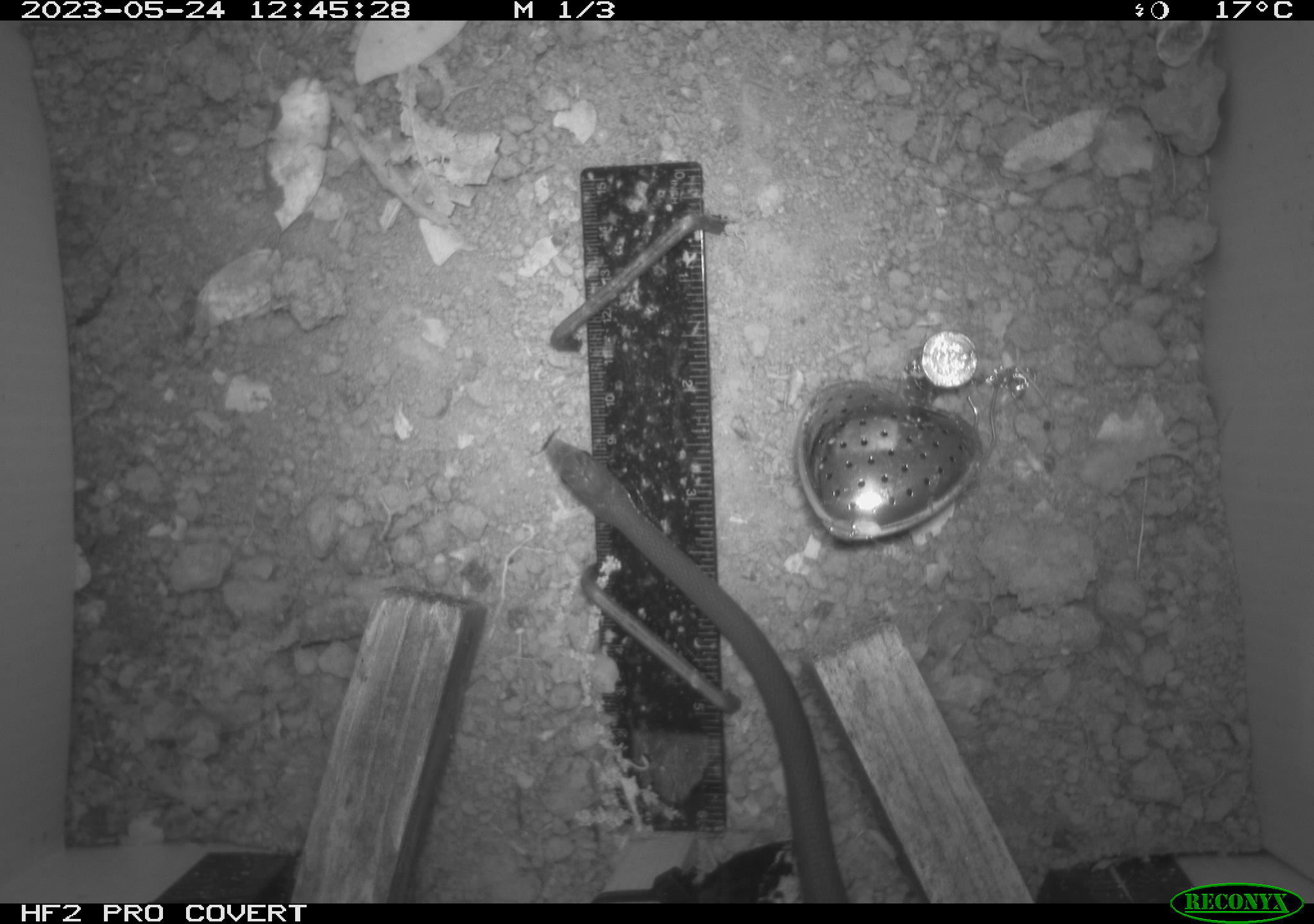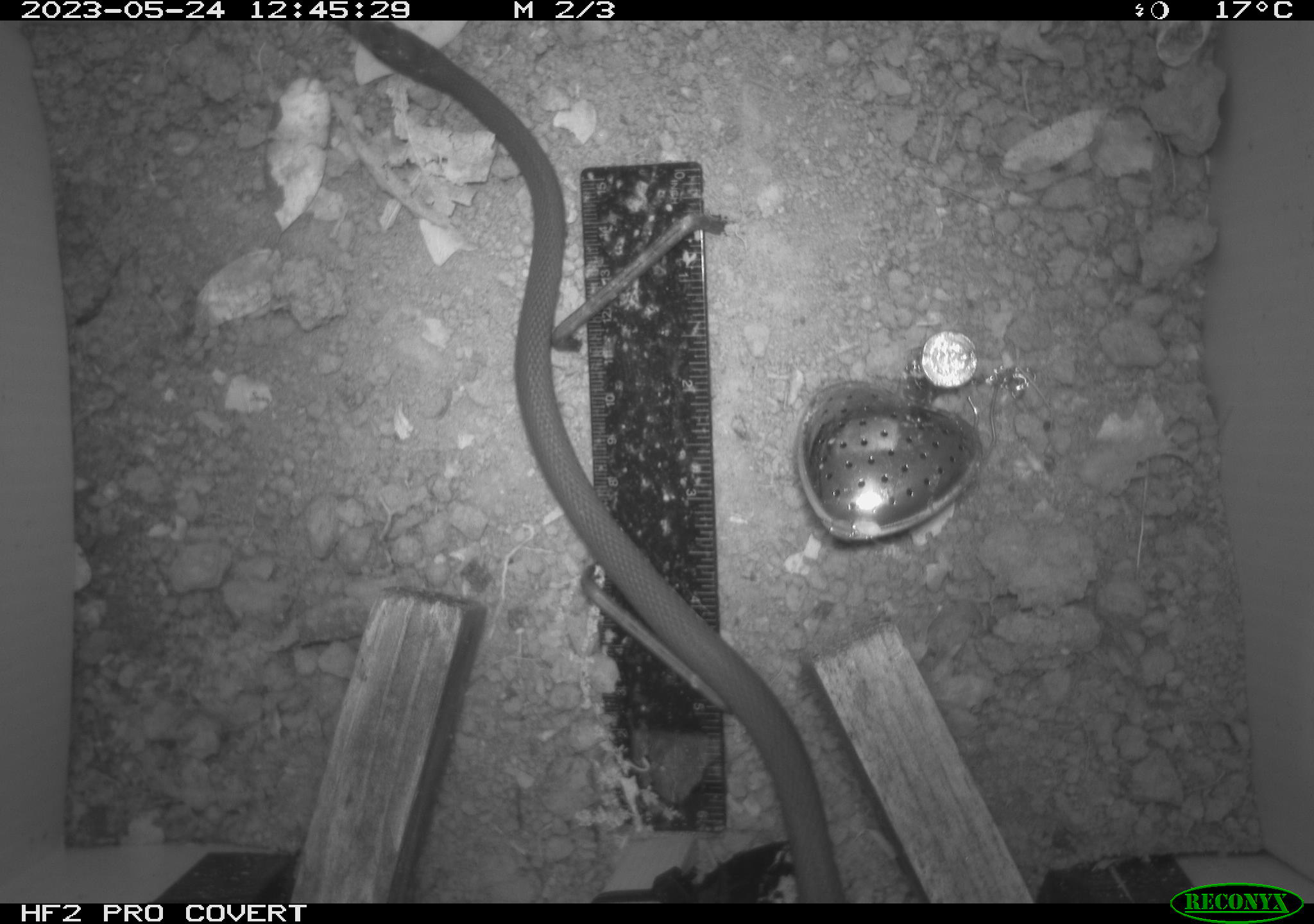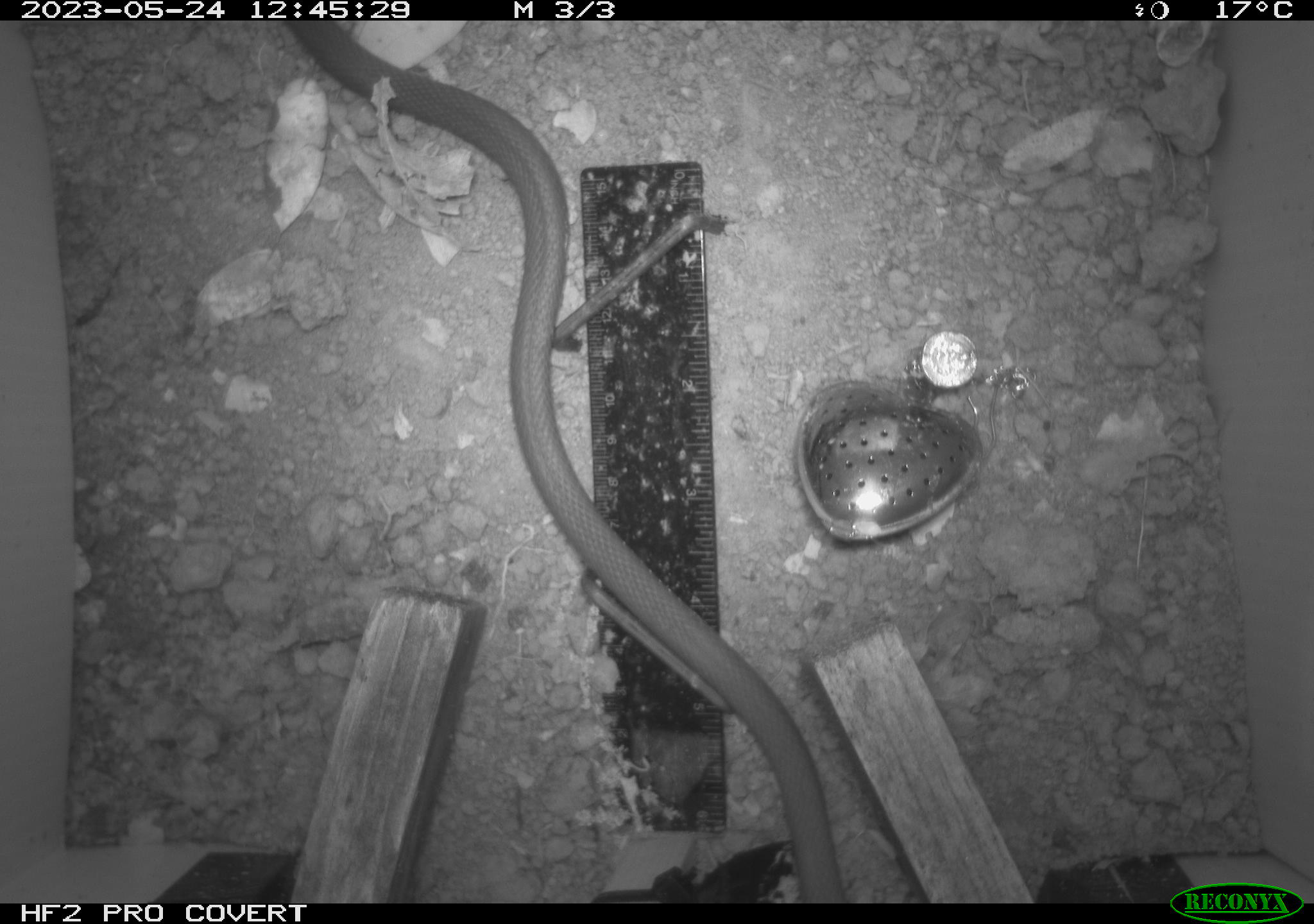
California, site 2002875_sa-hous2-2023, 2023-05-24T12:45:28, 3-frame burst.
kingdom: Animalia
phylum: Chordata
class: Reptilia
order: Squamata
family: Colubridae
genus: Coluber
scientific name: Coluber constrictor mormon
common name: western yellow-bellied racer